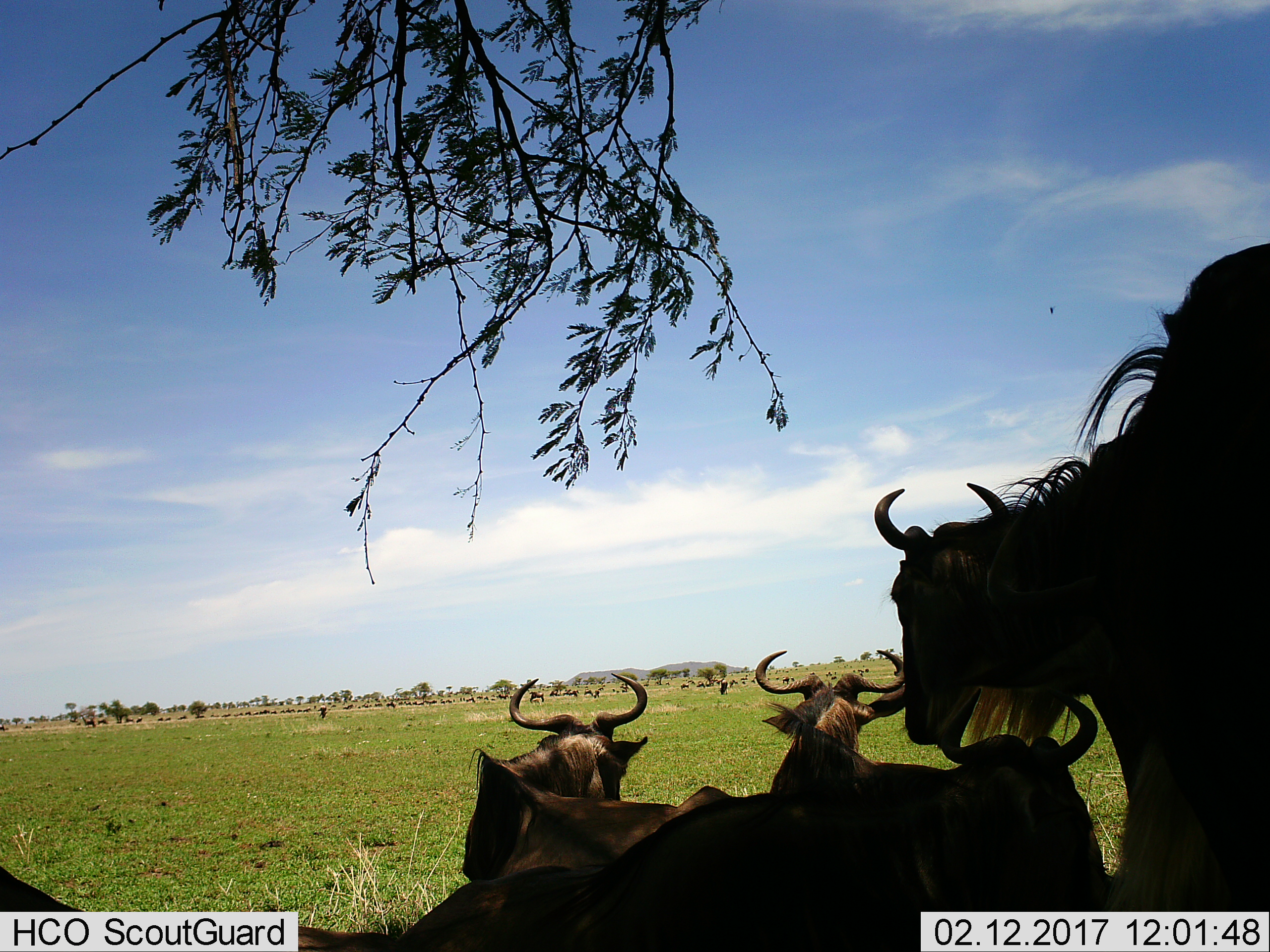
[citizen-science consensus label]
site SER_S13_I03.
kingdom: Animalia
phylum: Chordata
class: Mammalia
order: Artiodactyla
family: Bovidae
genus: Connochaetes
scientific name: Connochaetes taurinus taurinus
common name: blue wildebeest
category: wildebeestblue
Wildebeestblue (blue wildebeest) (Connochaetes taurinus taurinus), count 11-50. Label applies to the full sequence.